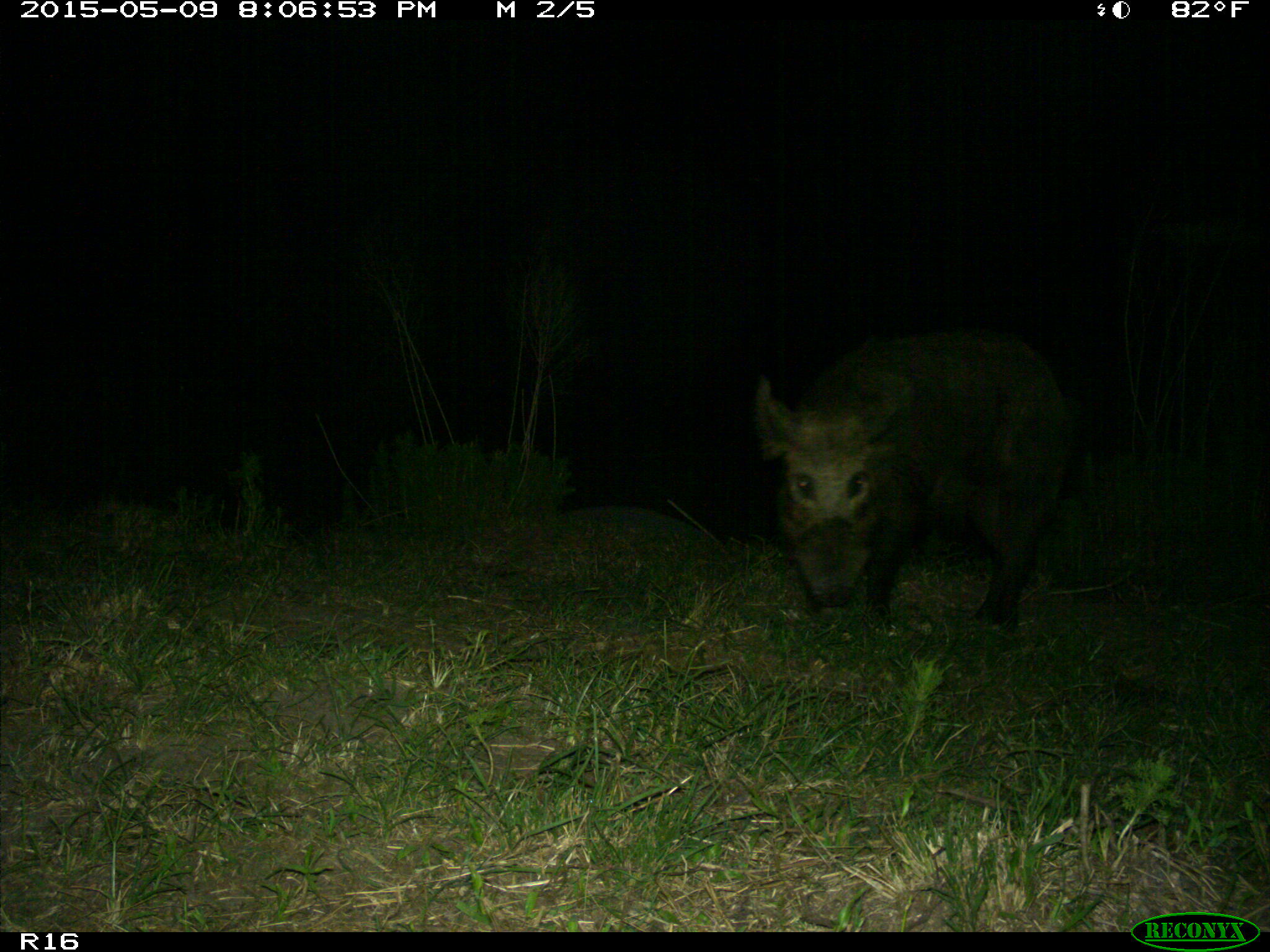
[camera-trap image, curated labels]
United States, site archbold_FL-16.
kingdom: Animalia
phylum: Chordata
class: Mammalia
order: Artiodactyla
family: Suidae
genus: Sus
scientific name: Sus scrofa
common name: wild boar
Sus scrofa (wild boar).